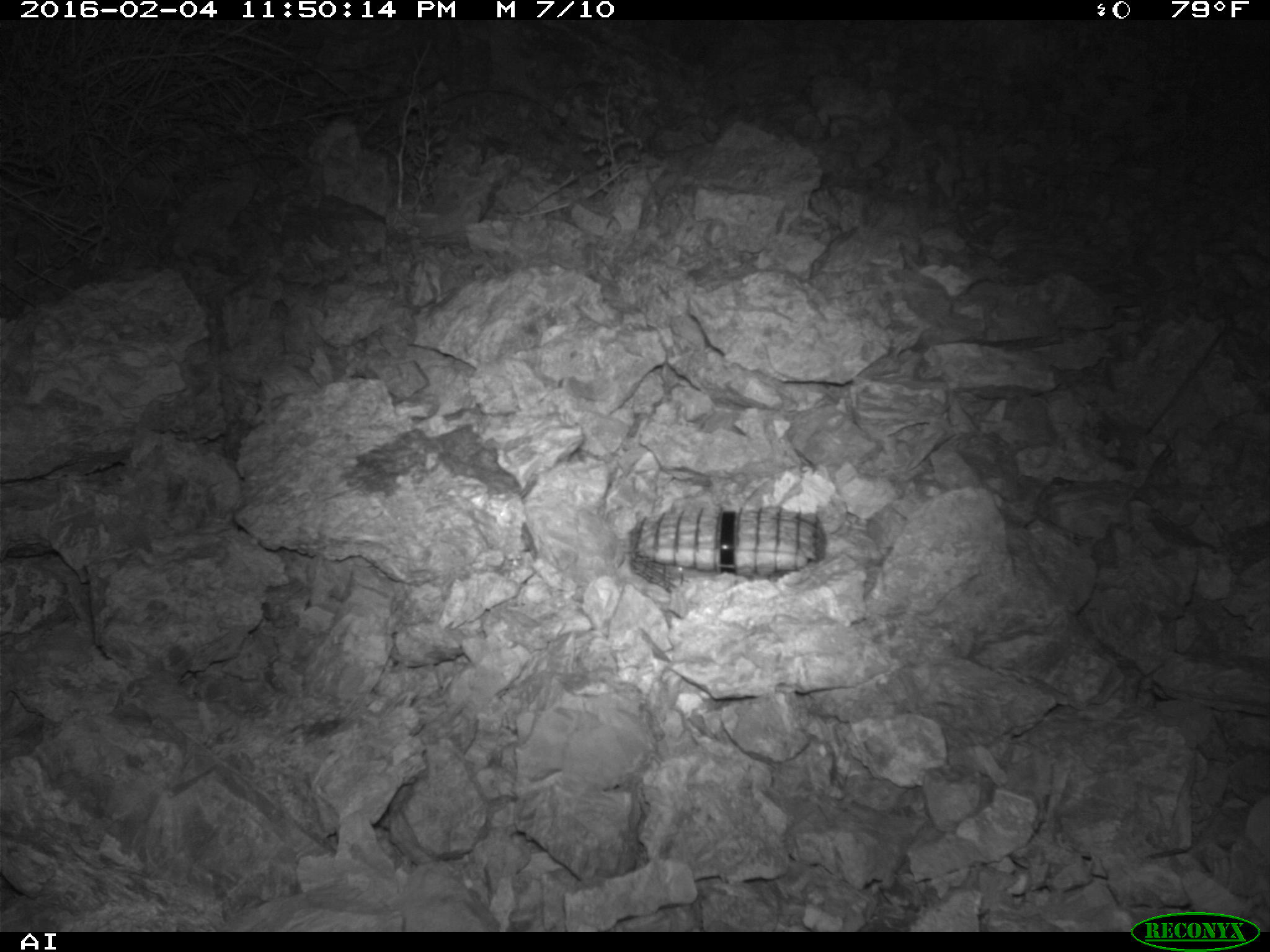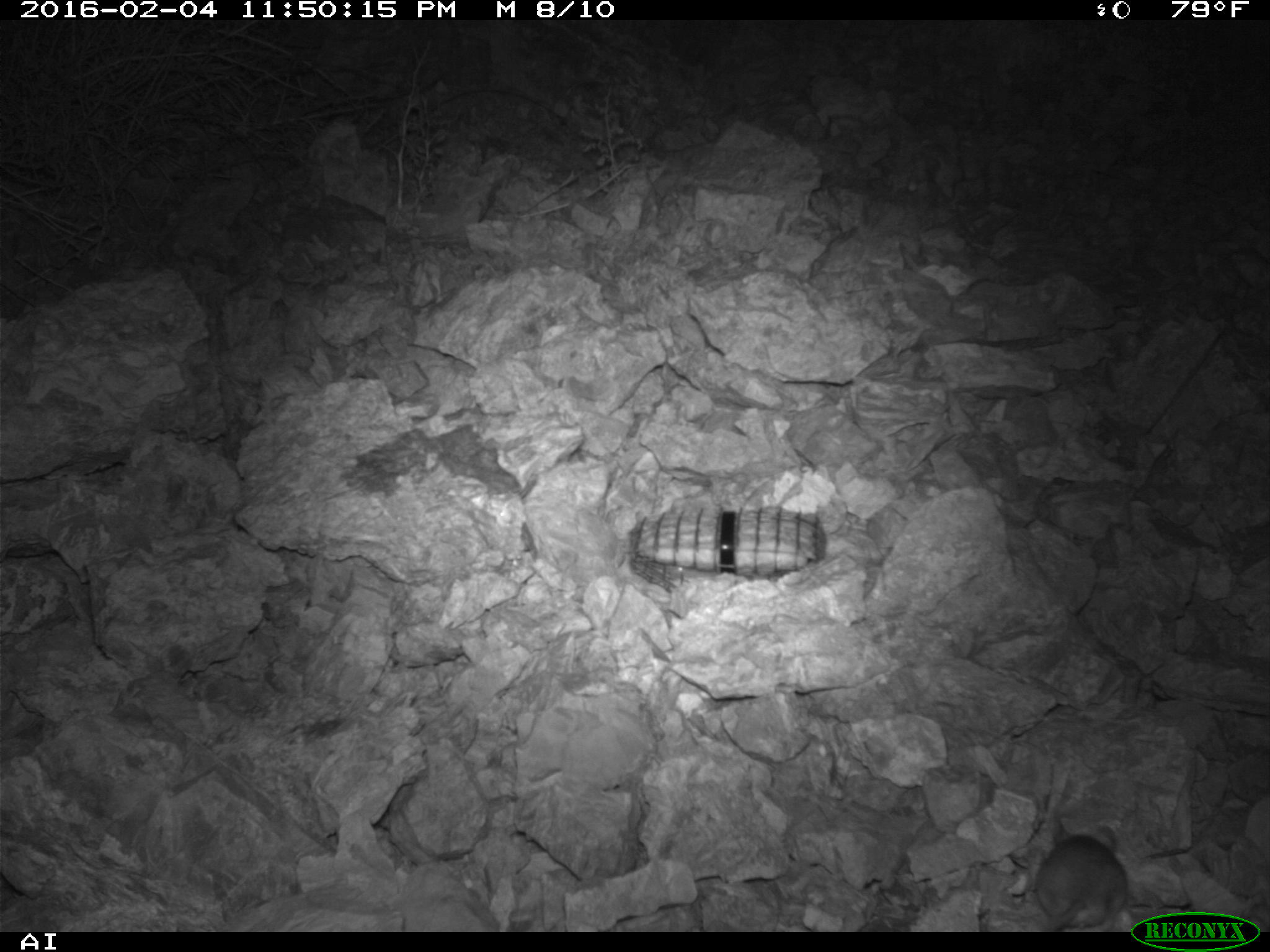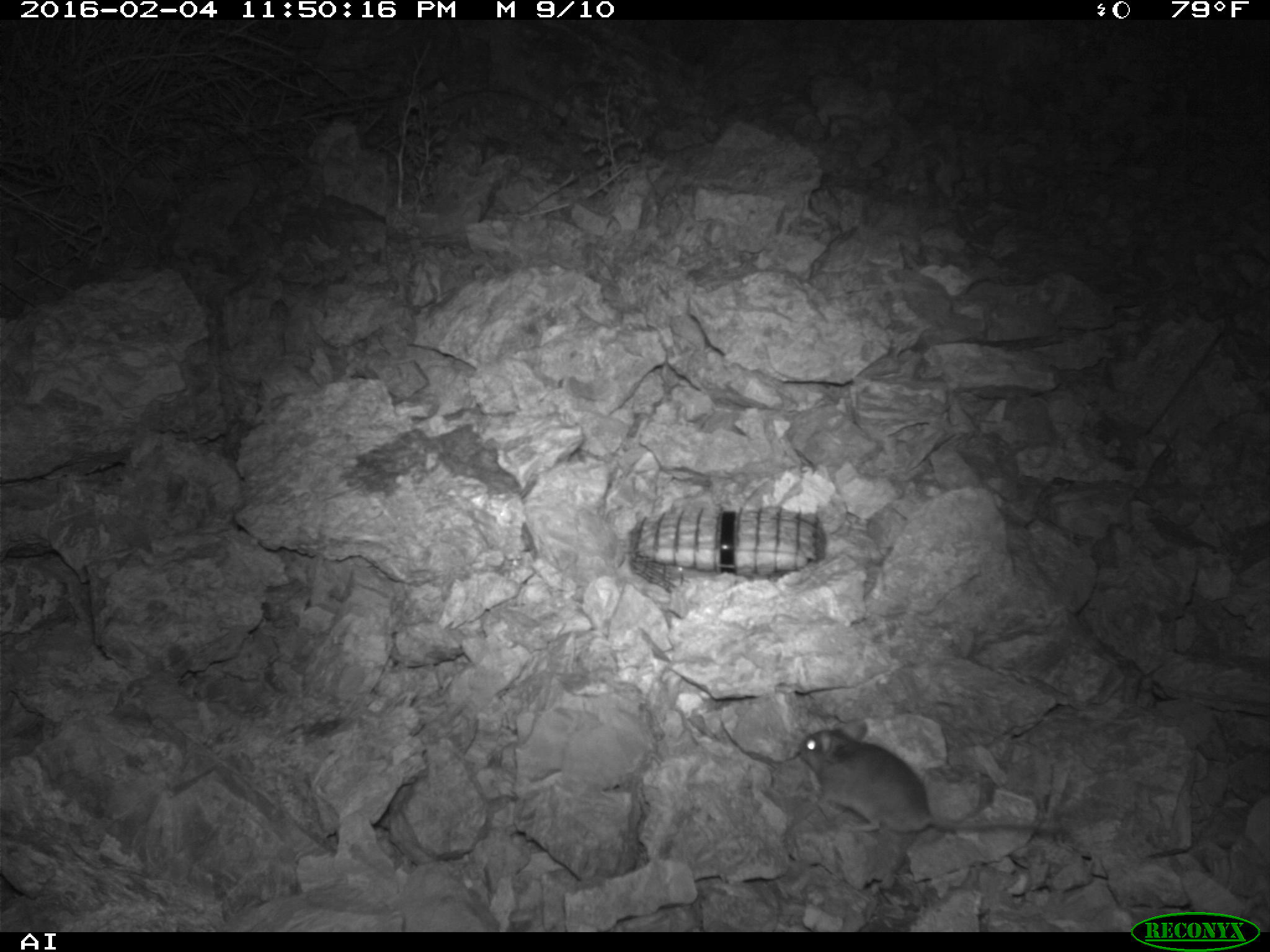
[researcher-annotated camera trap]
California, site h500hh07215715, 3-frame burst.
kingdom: Animalia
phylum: Chordata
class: Mammalia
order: Rodentia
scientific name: Rodentia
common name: rodent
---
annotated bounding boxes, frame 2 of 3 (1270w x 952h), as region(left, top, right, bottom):
rodent: region(1034, 818, 1127, 932)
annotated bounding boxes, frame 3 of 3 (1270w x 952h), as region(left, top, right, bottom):
rodent: region(793, 716, 1060, 844)